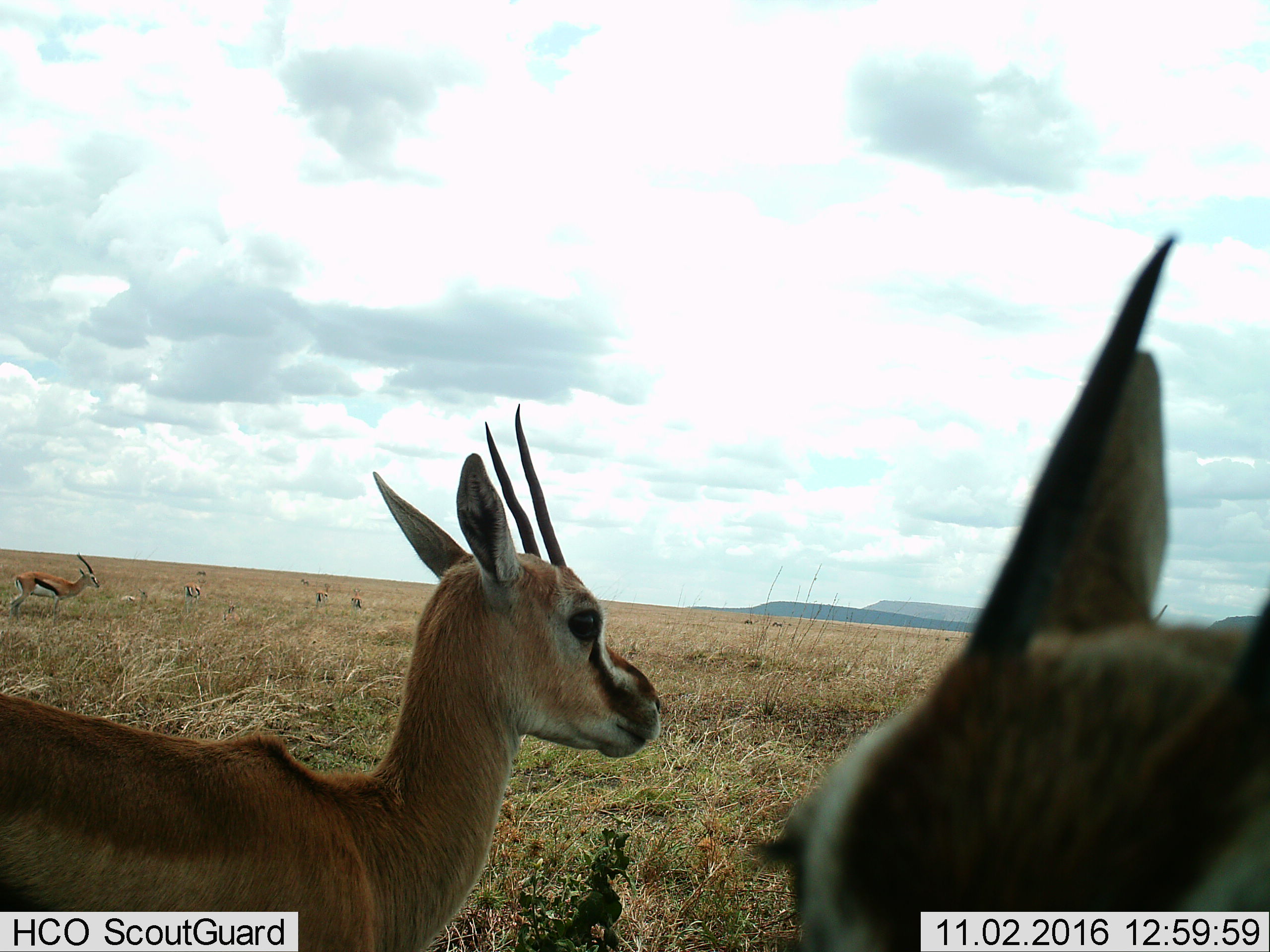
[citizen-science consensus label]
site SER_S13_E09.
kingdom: Animalia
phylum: Chordata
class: Mammalia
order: Artiodactyla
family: Bovidae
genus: Eudorcas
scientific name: Eudorcas thomsonii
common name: thomson's gazelle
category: gazellethomsons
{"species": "gazellethomsons (thomson's gazelle) (Eudorcas thomsonii)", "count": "7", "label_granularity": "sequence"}